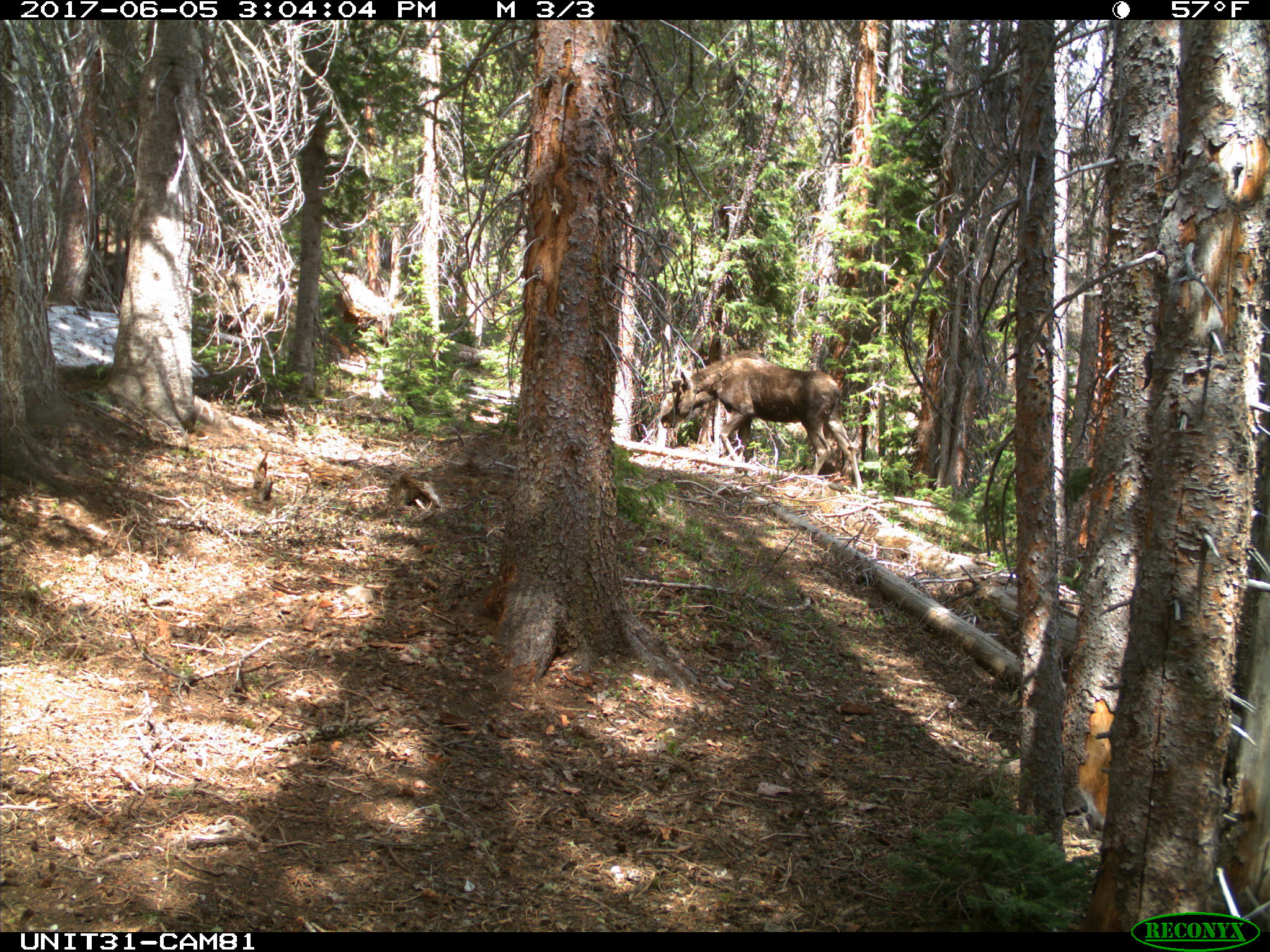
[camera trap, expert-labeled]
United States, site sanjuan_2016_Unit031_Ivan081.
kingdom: Animalia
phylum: Chordata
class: Mammalia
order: Artiodactyla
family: Cervidae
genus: Alces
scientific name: Alces alces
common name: moose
Alces alces (moose).